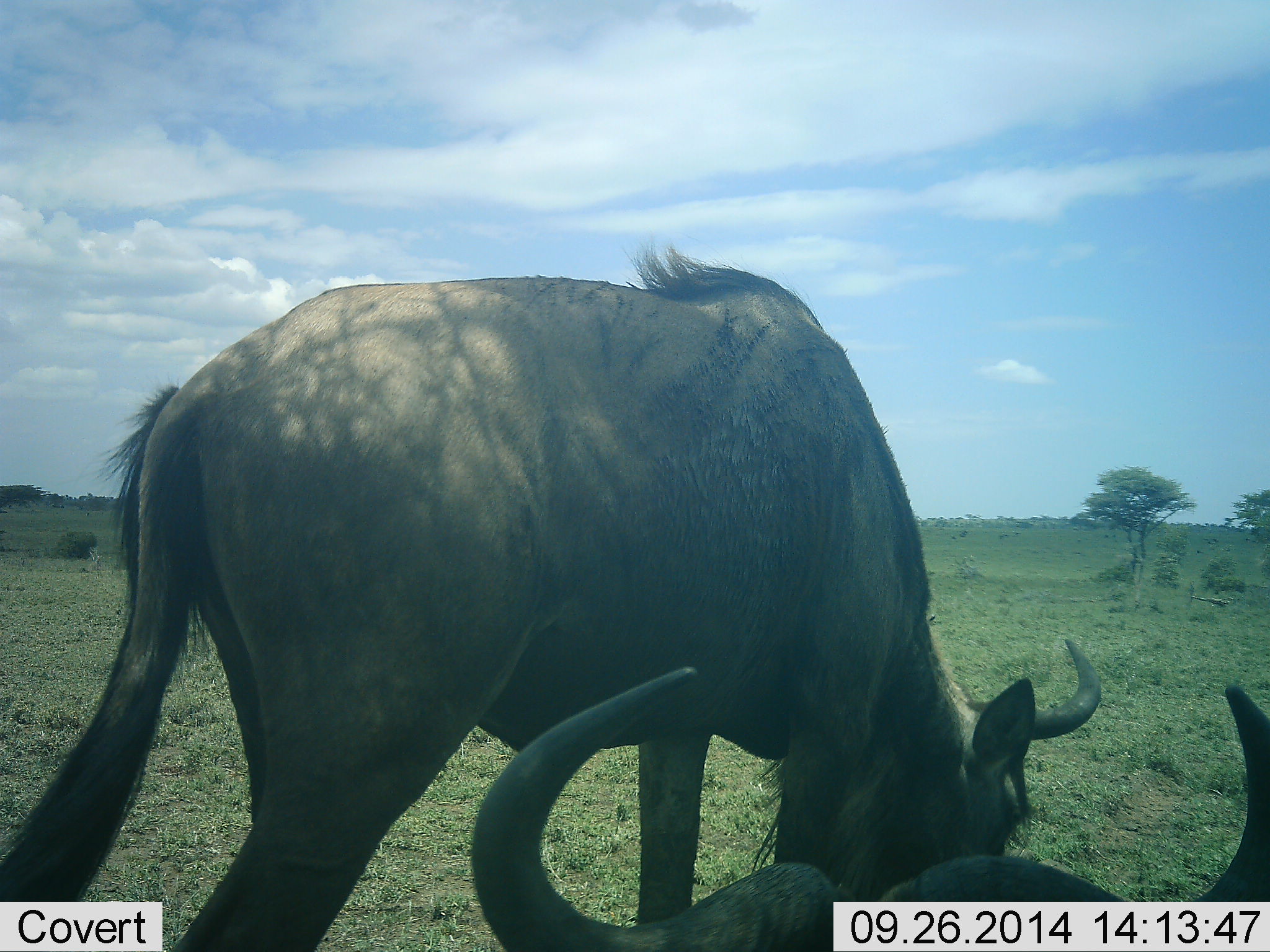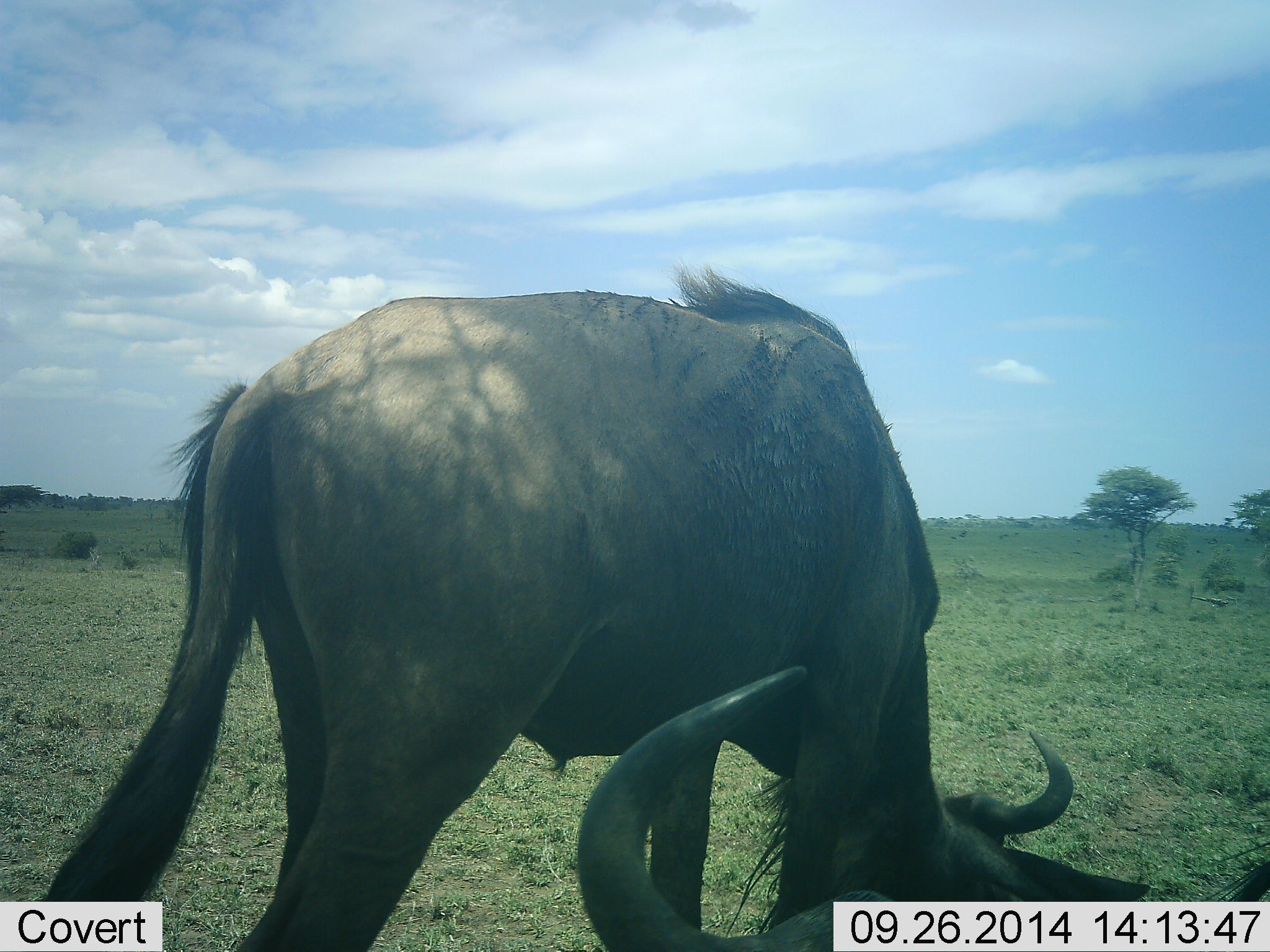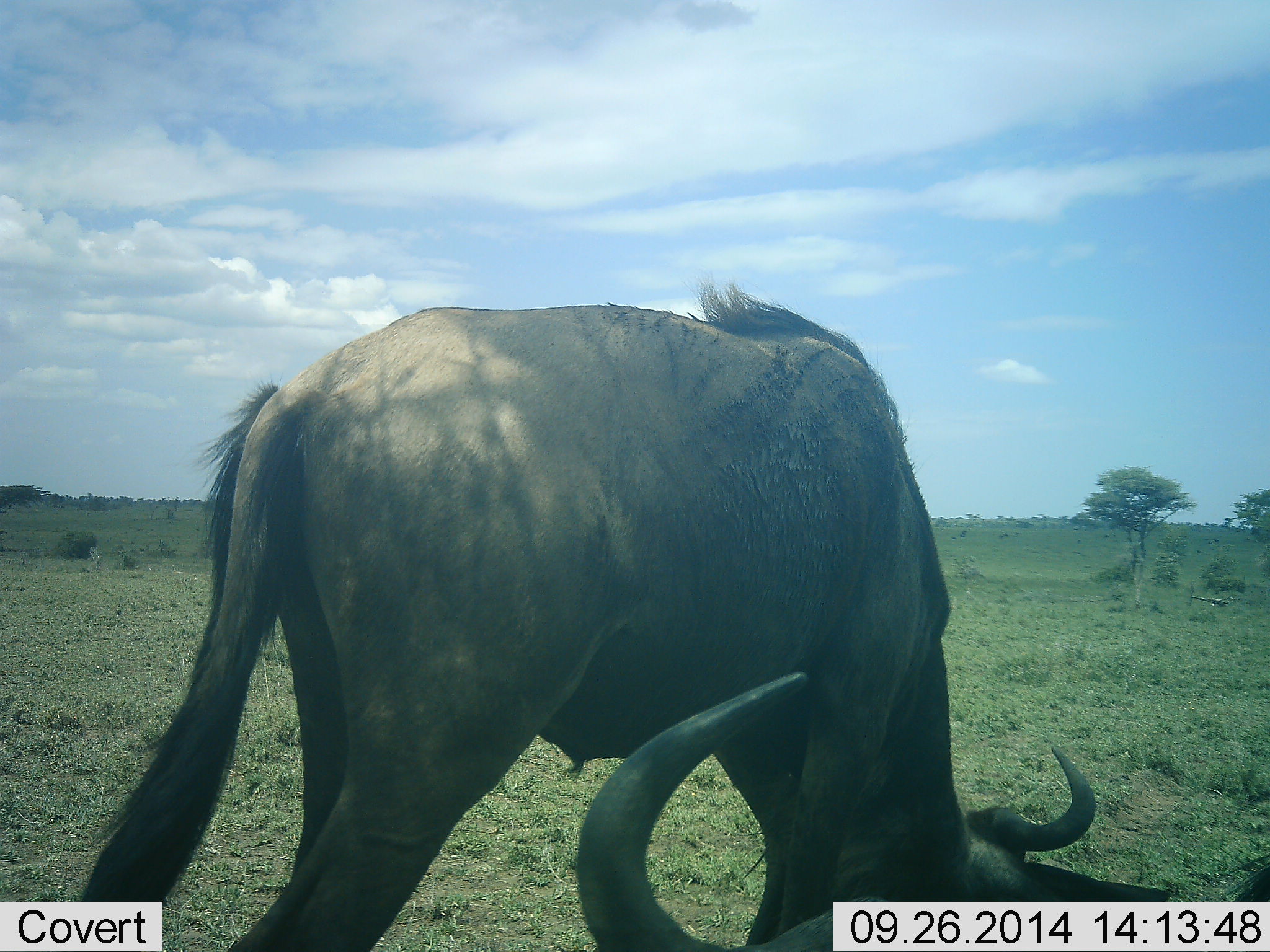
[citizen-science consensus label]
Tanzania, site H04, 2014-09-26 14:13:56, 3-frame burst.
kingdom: Animalia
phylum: Chordata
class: Mammalia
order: Artiodactyla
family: Bovidae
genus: Connochaetes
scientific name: Connochaetes taurinus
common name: blue wildebeest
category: wildebeest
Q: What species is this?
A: Wildebeest (blue wildebeest) (Connochaetes taurinus).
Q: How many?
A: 2.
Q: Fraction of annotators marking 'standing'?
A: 20%.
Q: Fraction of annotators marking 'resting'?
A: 50%.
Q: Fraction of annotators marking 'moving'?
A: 0%.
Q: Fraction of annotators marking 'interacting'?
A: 0%.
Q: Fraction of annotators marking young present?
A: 0%.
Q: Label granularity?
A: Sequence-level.